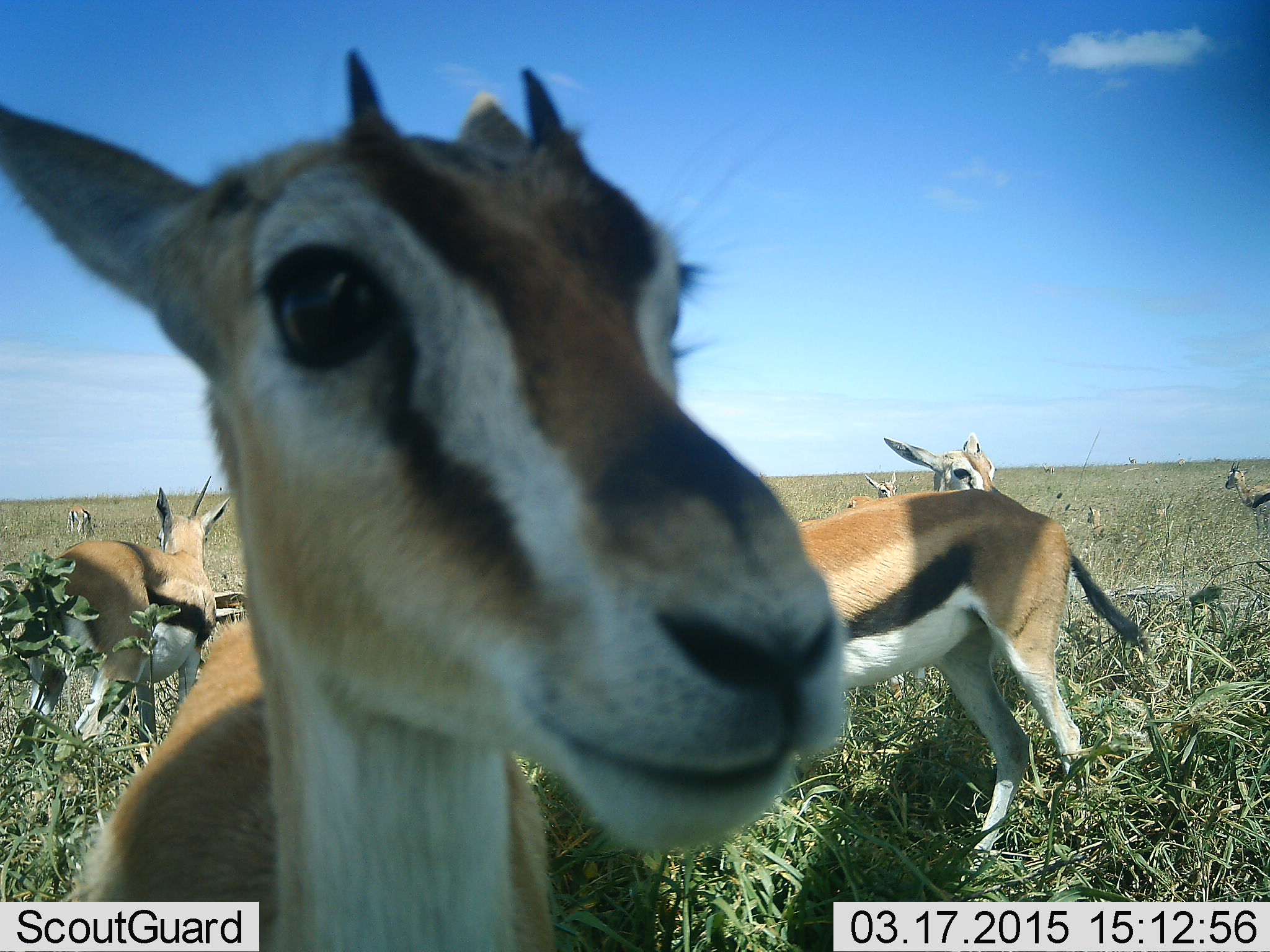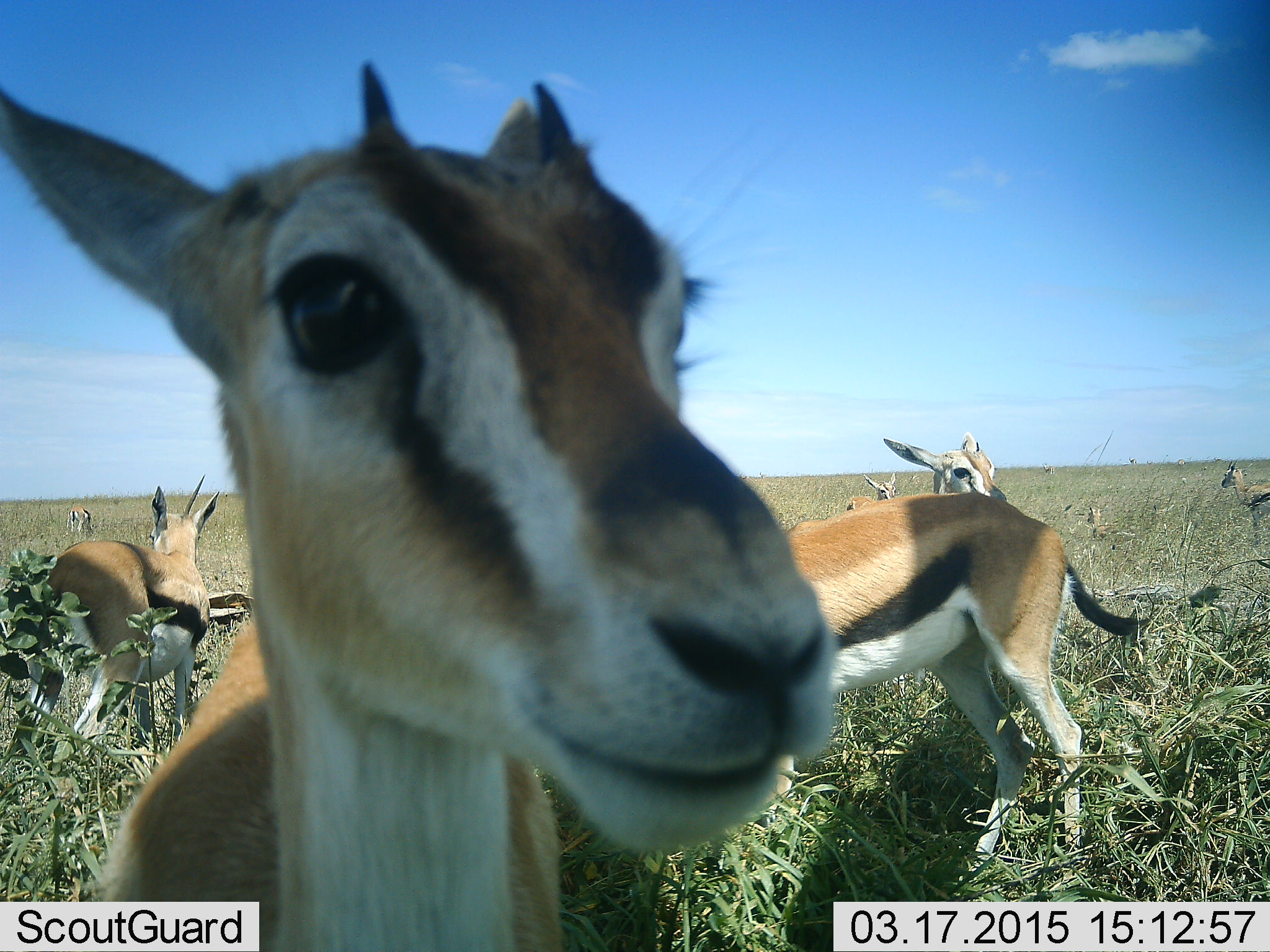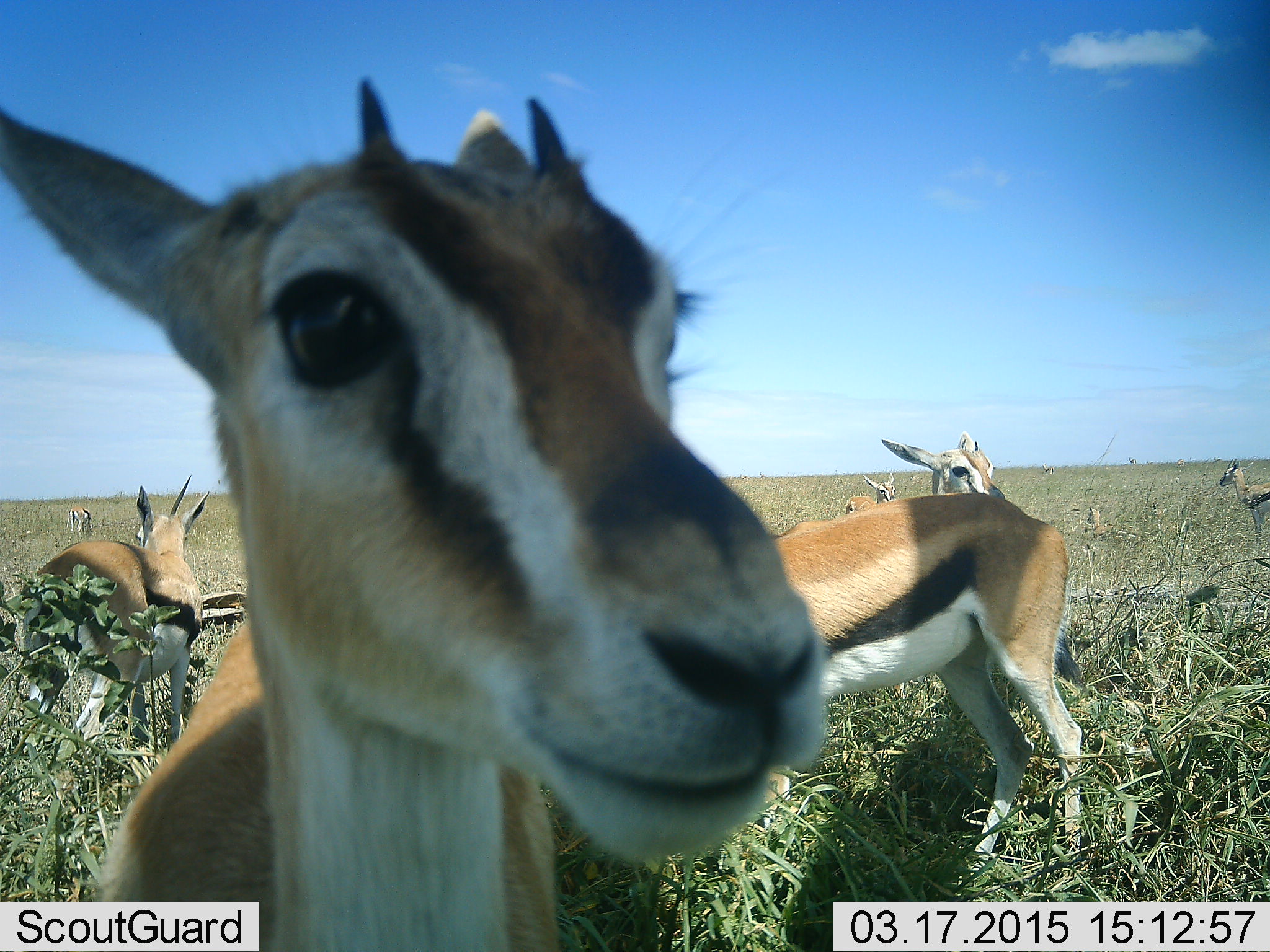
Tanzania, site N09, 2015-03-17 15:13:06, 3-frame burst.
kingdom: Animalia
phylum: Chordata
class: Mammalia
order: Artiodactyla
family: Bovidae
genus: Eudorcas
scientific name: Eudorcas thomsonii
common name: thomson's gazelle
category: gazellethomsons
Gazellethomsons (thomson's gazelle) (Eudorcas thomsonii), count 9. Behavior (volunteer vote fractions): standing 100%, resting 50%, moving 10%, interacting 0%. Young present (vote fraction): 10%. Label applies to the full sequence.